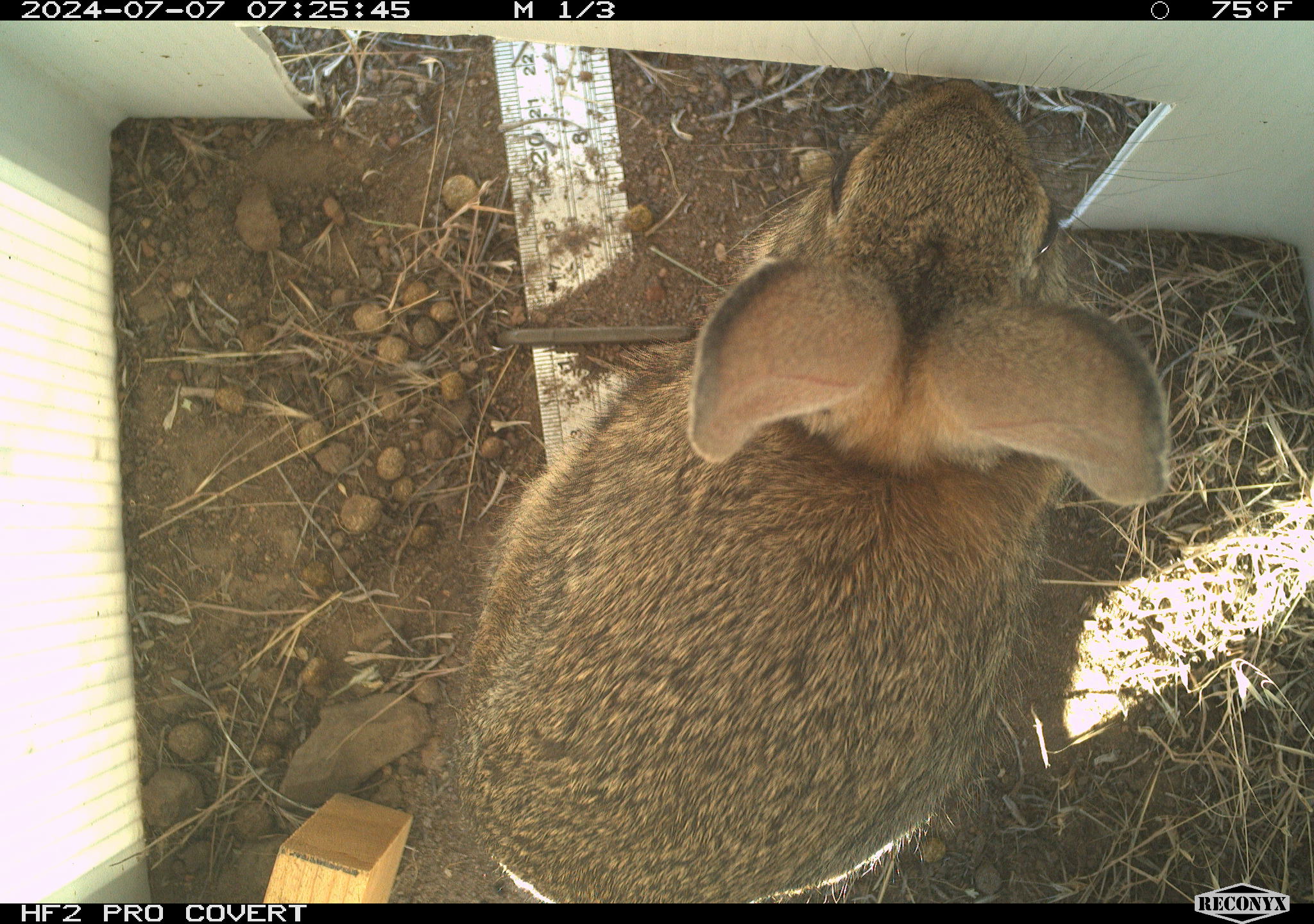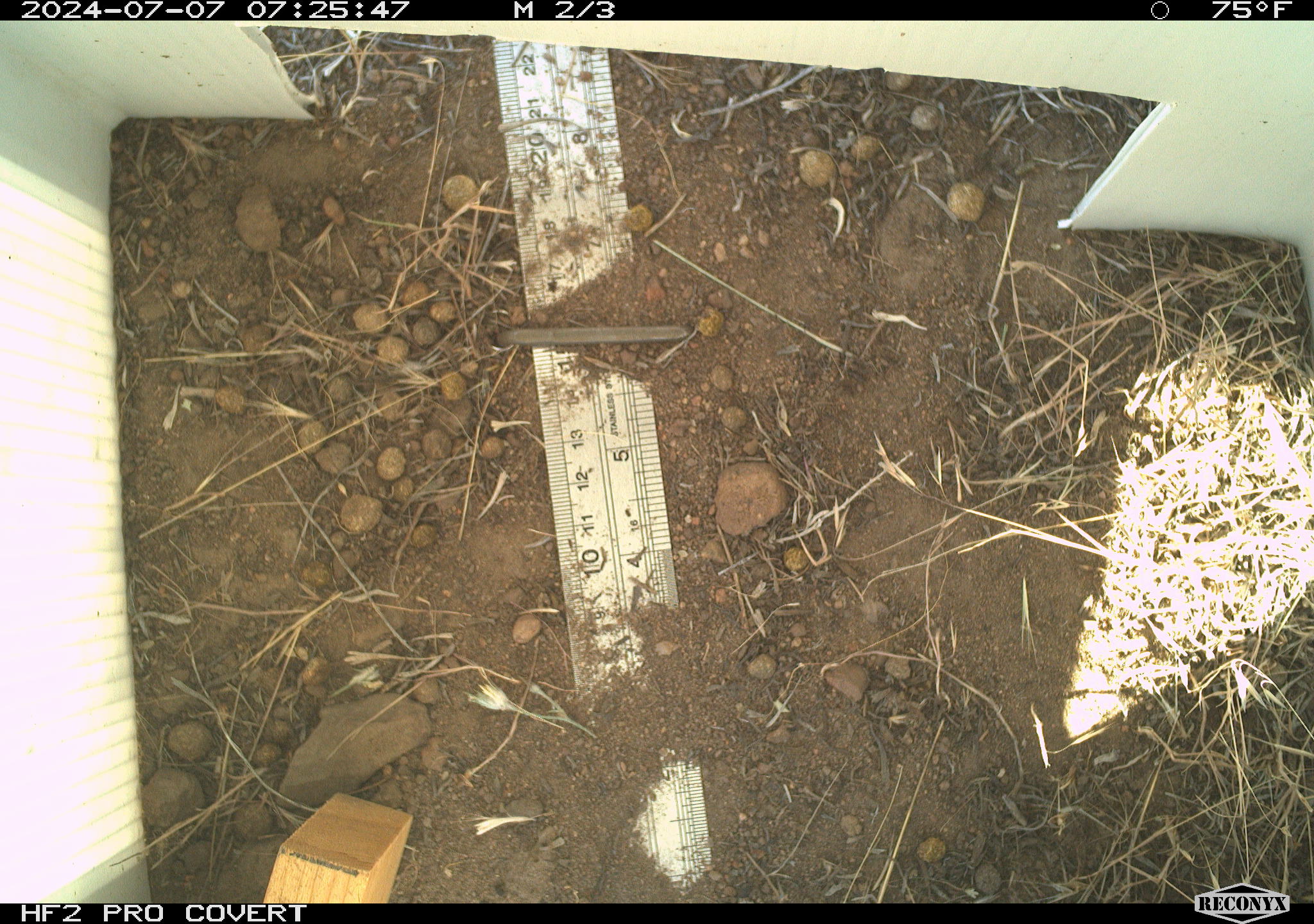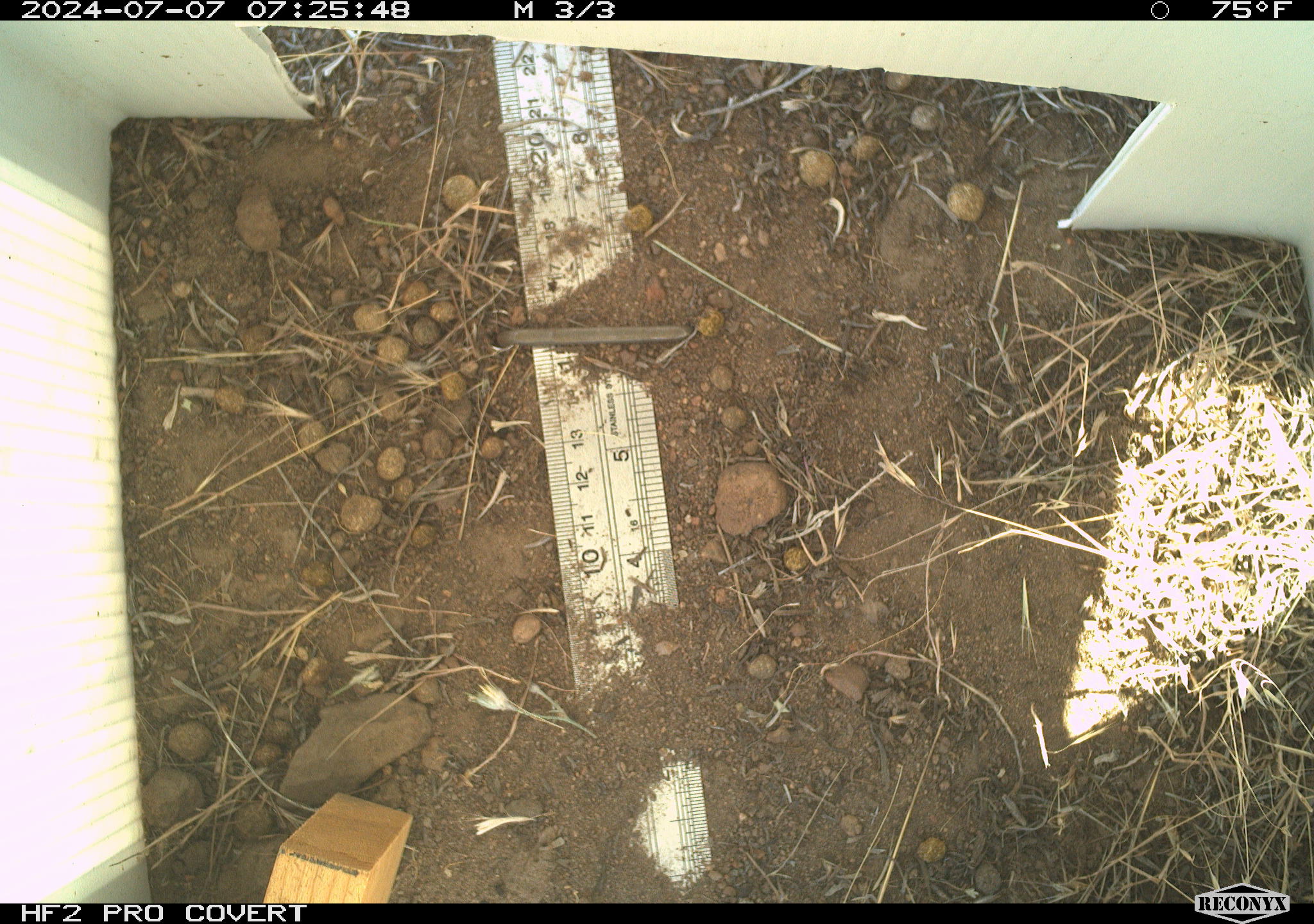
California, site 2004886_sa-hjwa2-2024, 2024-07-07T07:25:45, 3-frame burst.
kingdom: Animalia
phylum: Chordata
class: Mammalia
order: Lagomorpha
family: Leporidae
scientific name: Leporidae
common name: rabbit or hare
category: rabbit and hare family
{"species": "rabbit and hare family (rabbit or hare) (Leporidae)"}